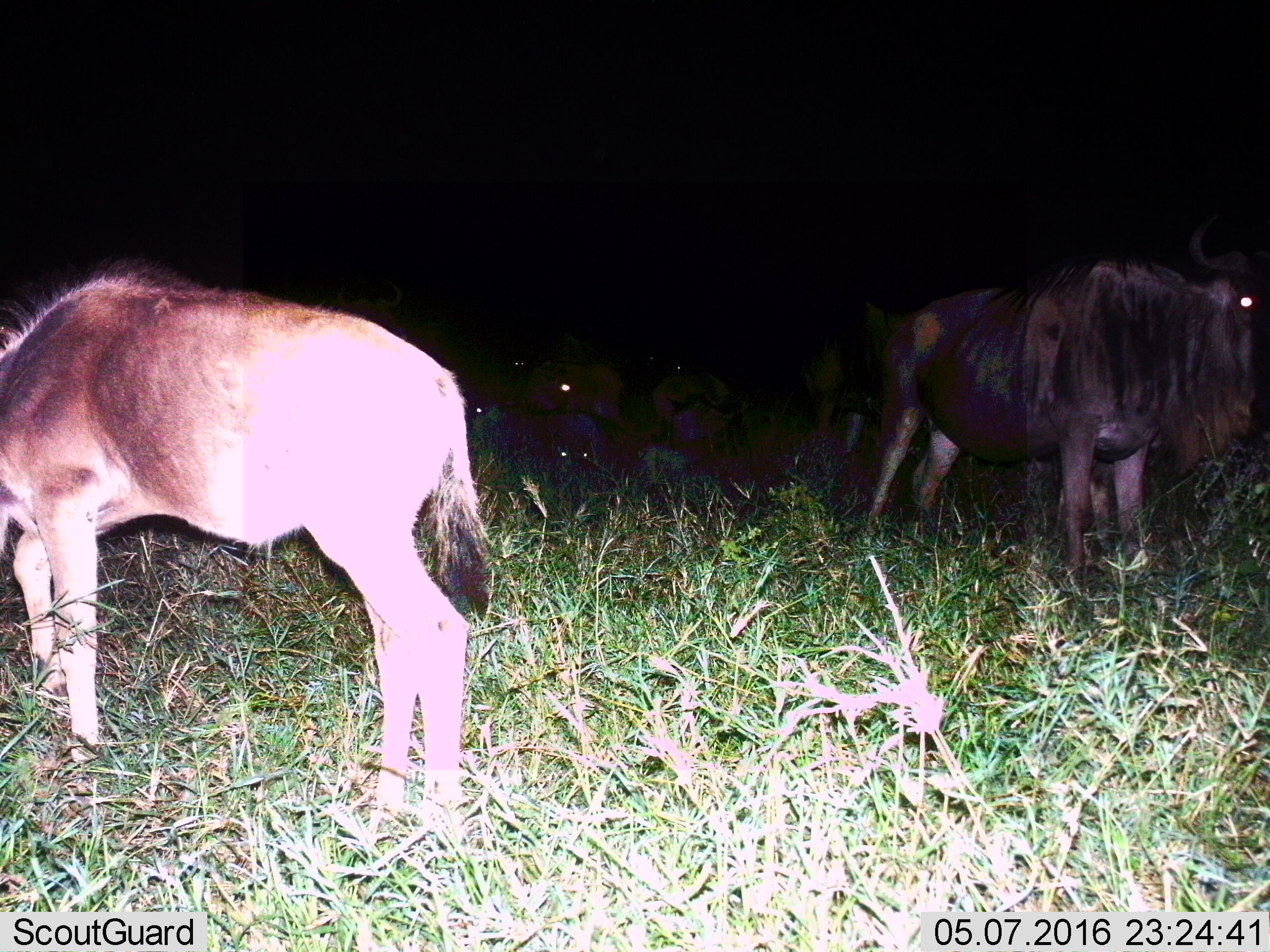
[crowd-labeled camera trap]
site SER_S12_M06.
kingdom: Animalia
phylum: Chordata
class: Mammalia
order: Artiodactyla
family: Bovidae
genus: Connochaetes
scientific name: Connochaetes taurinus taurinus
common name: blue wildebeest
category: wildebeestblue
Wildebeestblue (blue wildebeest) (Connochaetes taurinus taurinus), count 7. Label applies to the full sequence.